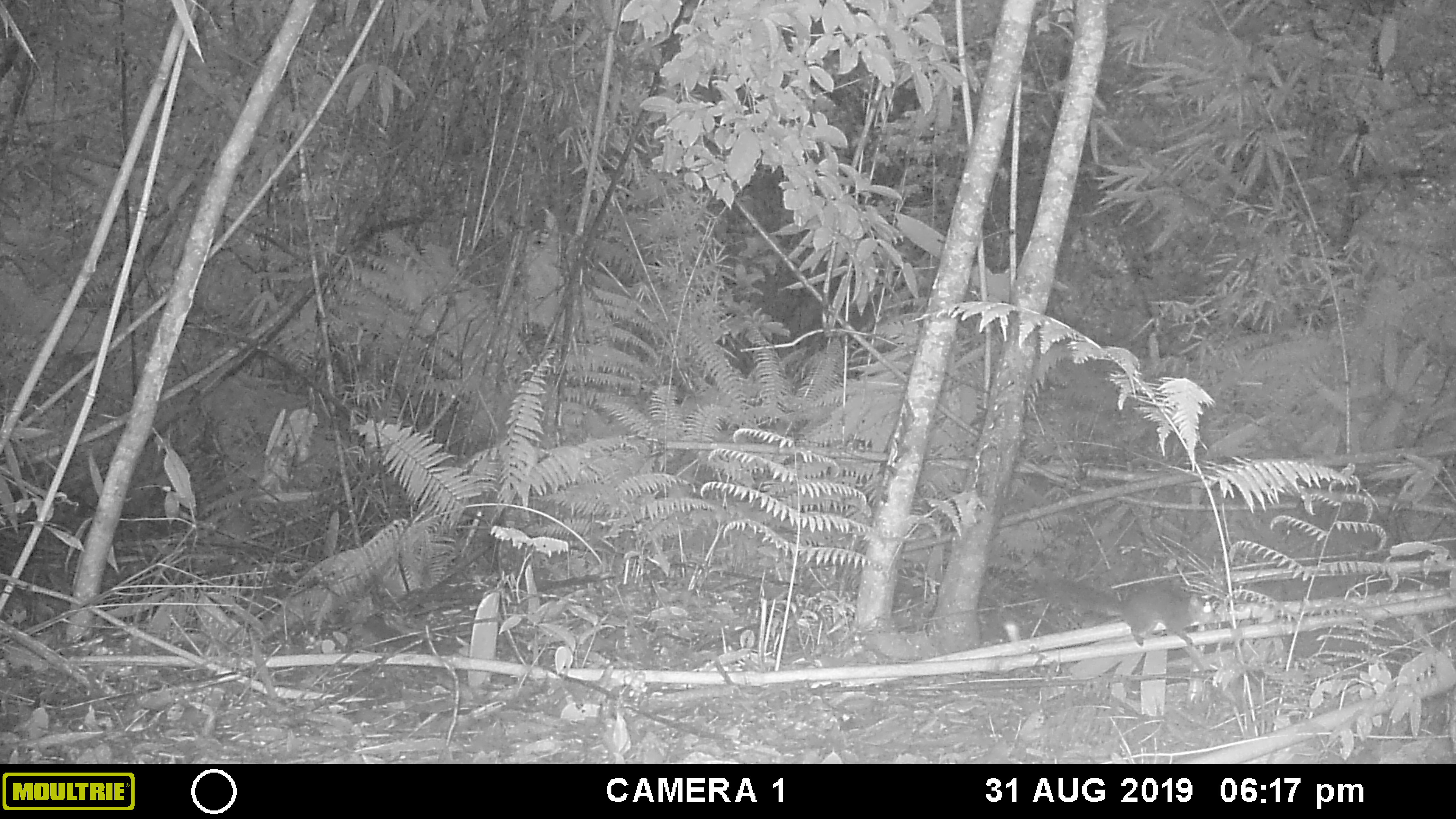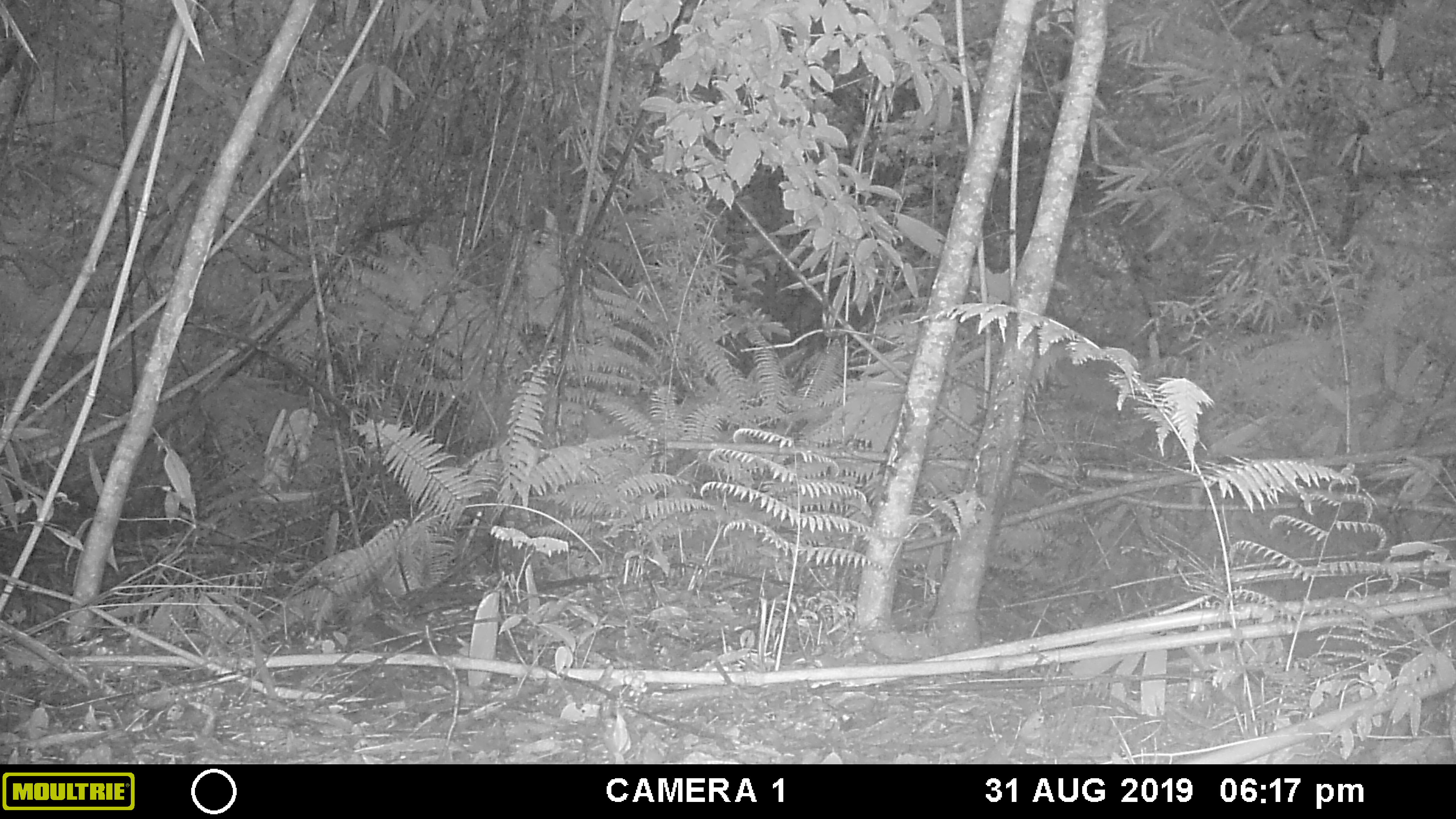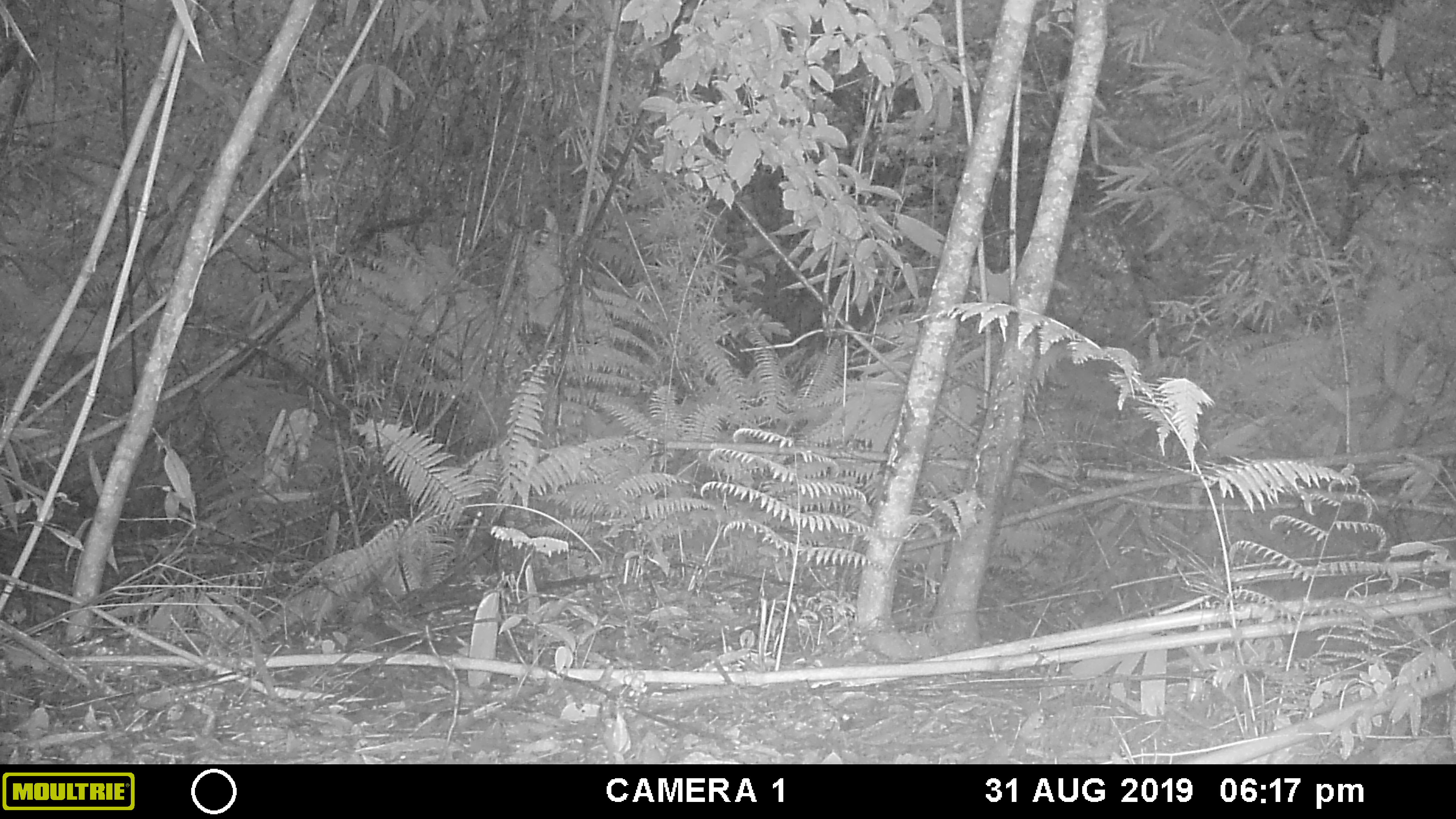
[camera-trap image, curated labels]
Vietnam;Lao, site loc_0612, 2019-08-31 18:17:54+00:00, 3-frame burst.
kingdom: Animalia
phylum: Chordata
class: Mammalia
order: Rodentia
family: Sciuridae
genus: Dremomys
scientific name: Dremomys rufigenis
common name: red-cheeked squirrel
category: red cheeked squirrel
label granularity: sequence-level